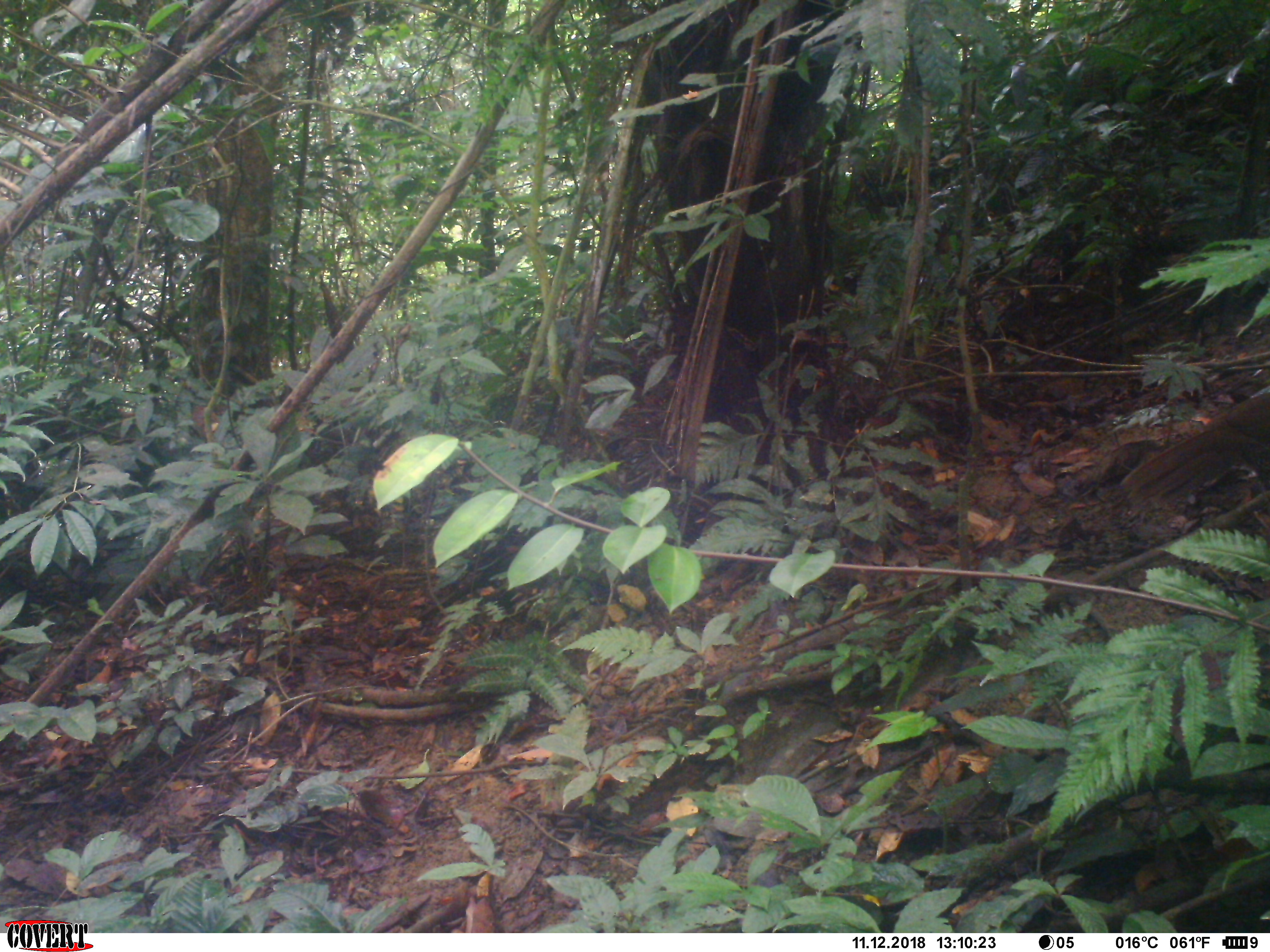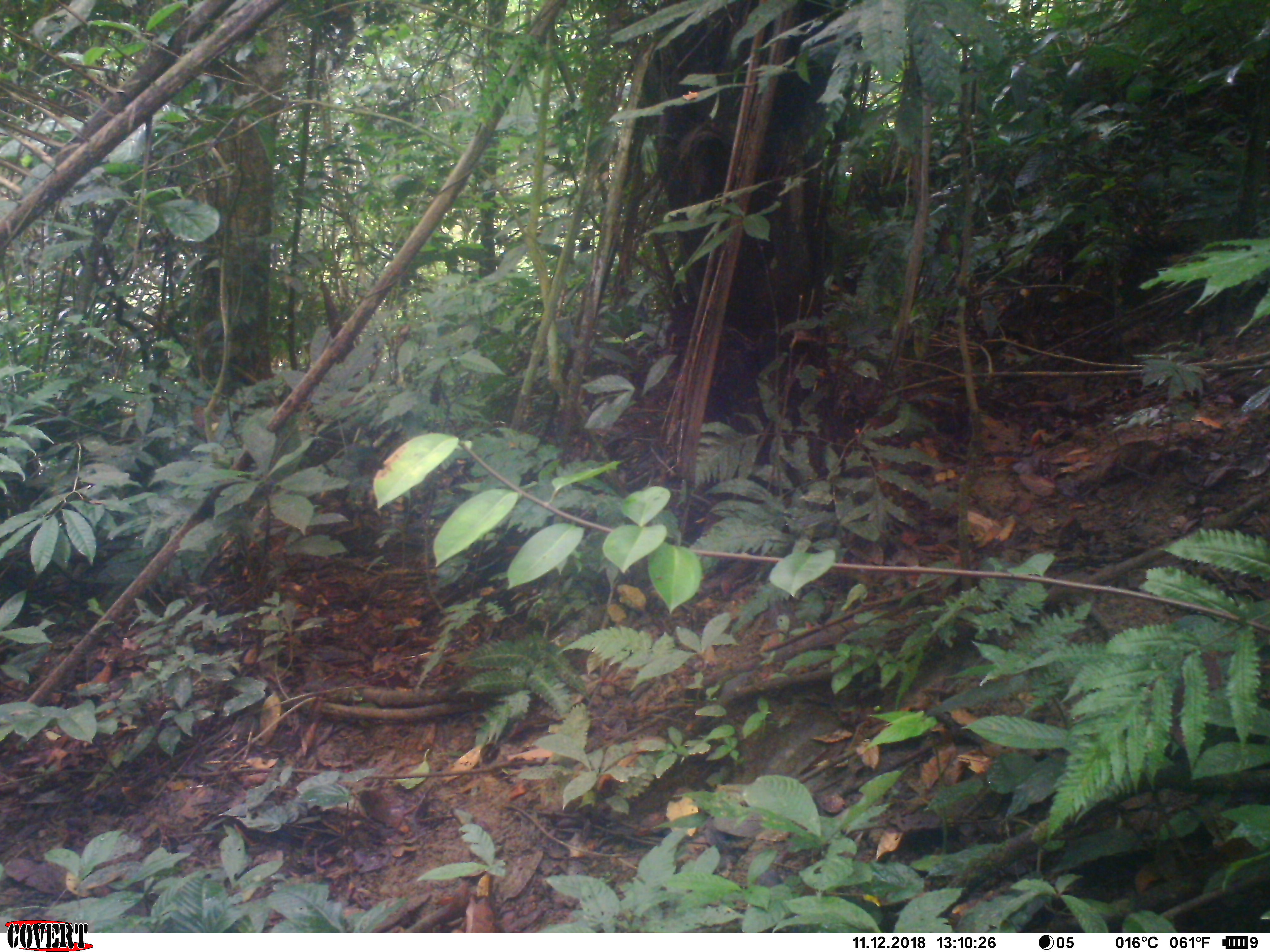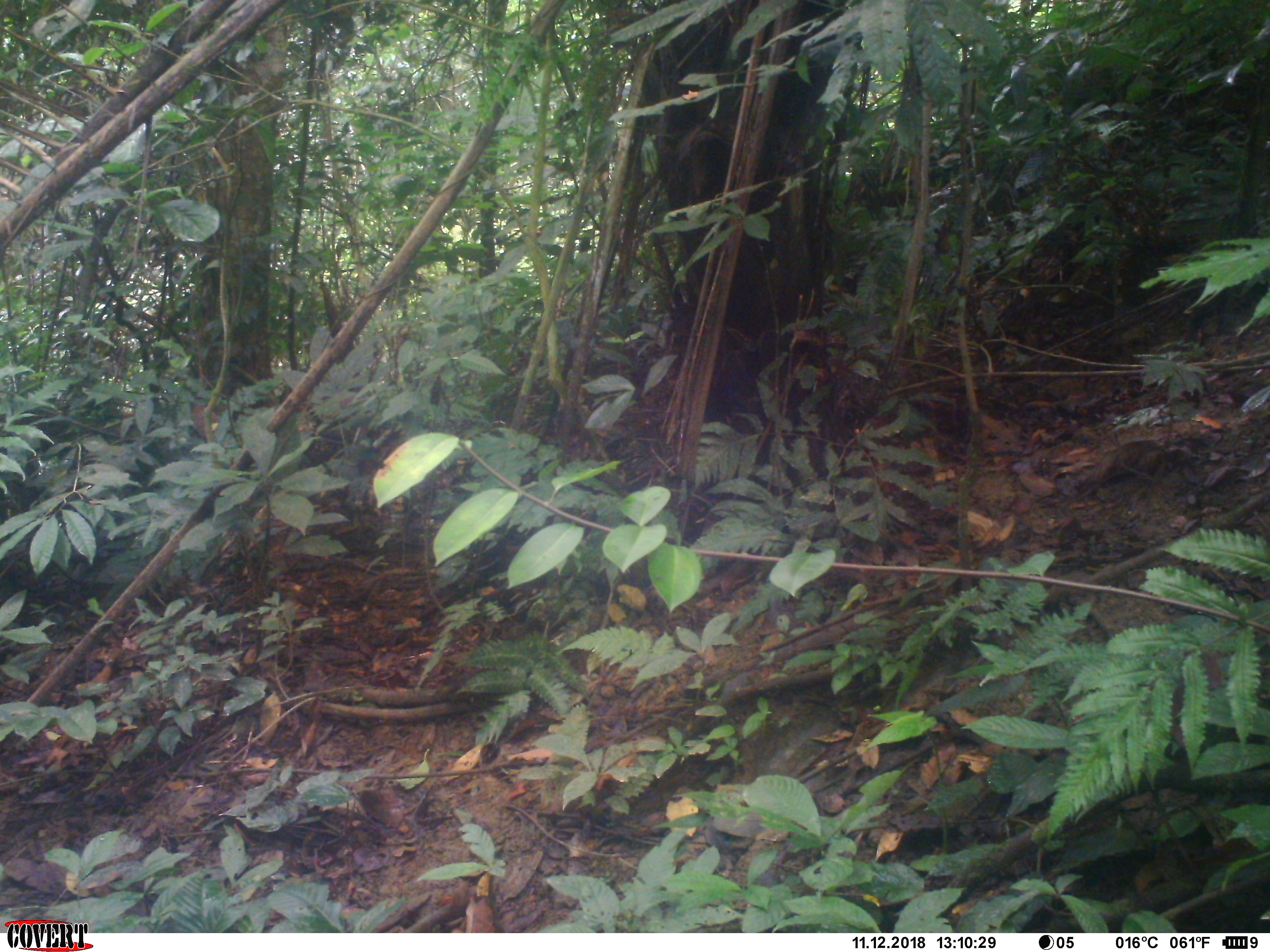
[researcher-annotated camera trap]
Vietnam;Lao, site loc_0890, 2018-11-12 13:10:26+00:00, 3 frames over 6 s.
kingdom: Animalia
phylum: Chordata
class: Aves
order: Galliformes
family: Phasianidae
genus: Lophura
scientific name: Lophura nycthemera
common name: silver pheasant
Silver pheasant (Lophura nycthemera). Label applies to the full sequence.